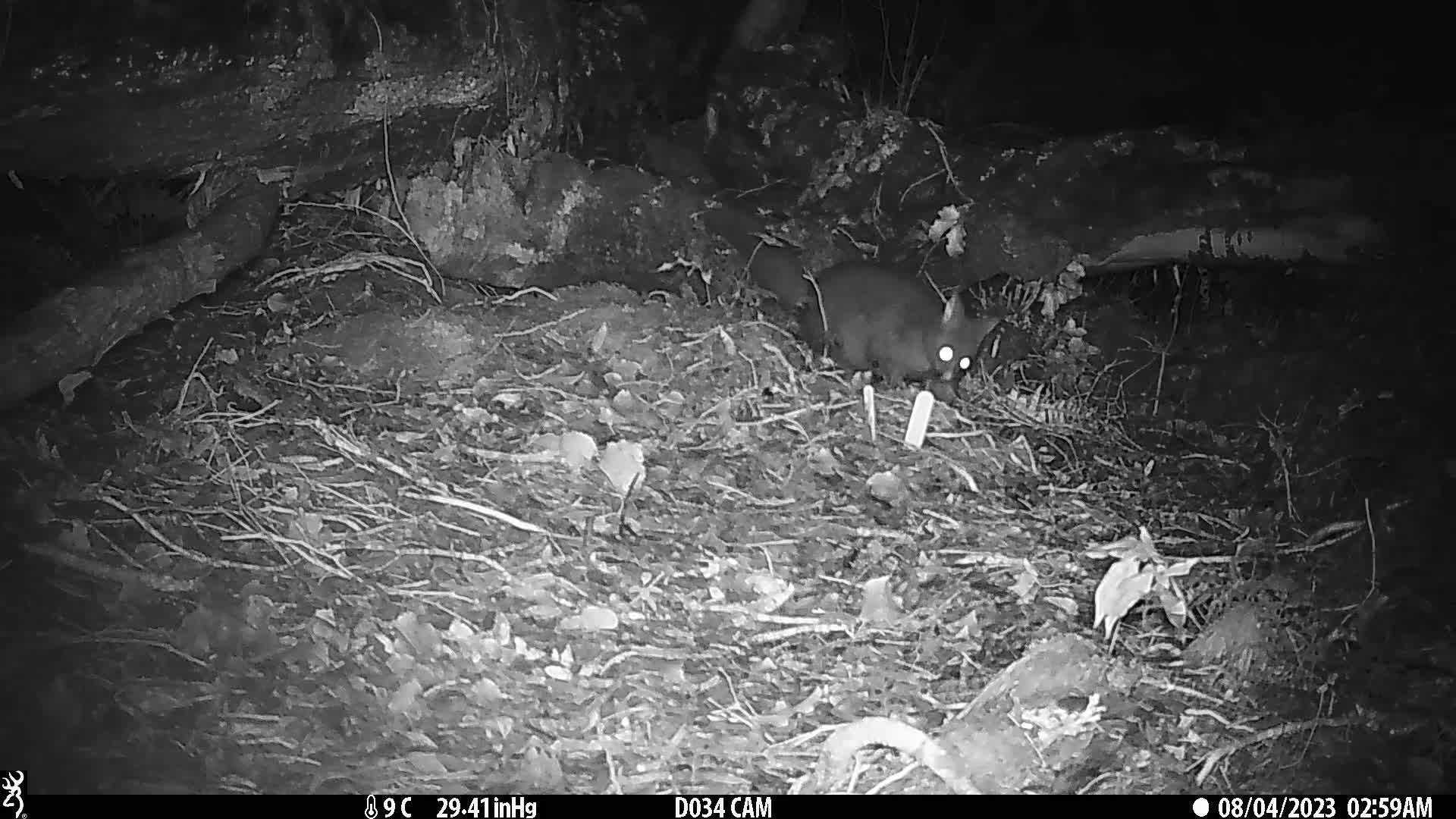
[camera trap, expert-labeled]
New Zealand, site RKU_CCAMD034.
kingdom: Animalia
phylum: Chordata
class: Mammalia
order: Diprotodontia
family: Phalangeridae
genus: Trichosurus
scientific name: Trichosurus vulpecula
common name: common brushtail possum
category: possum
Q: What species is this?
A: Possum (common brushtail possum) (Trichosurus vulpecula).